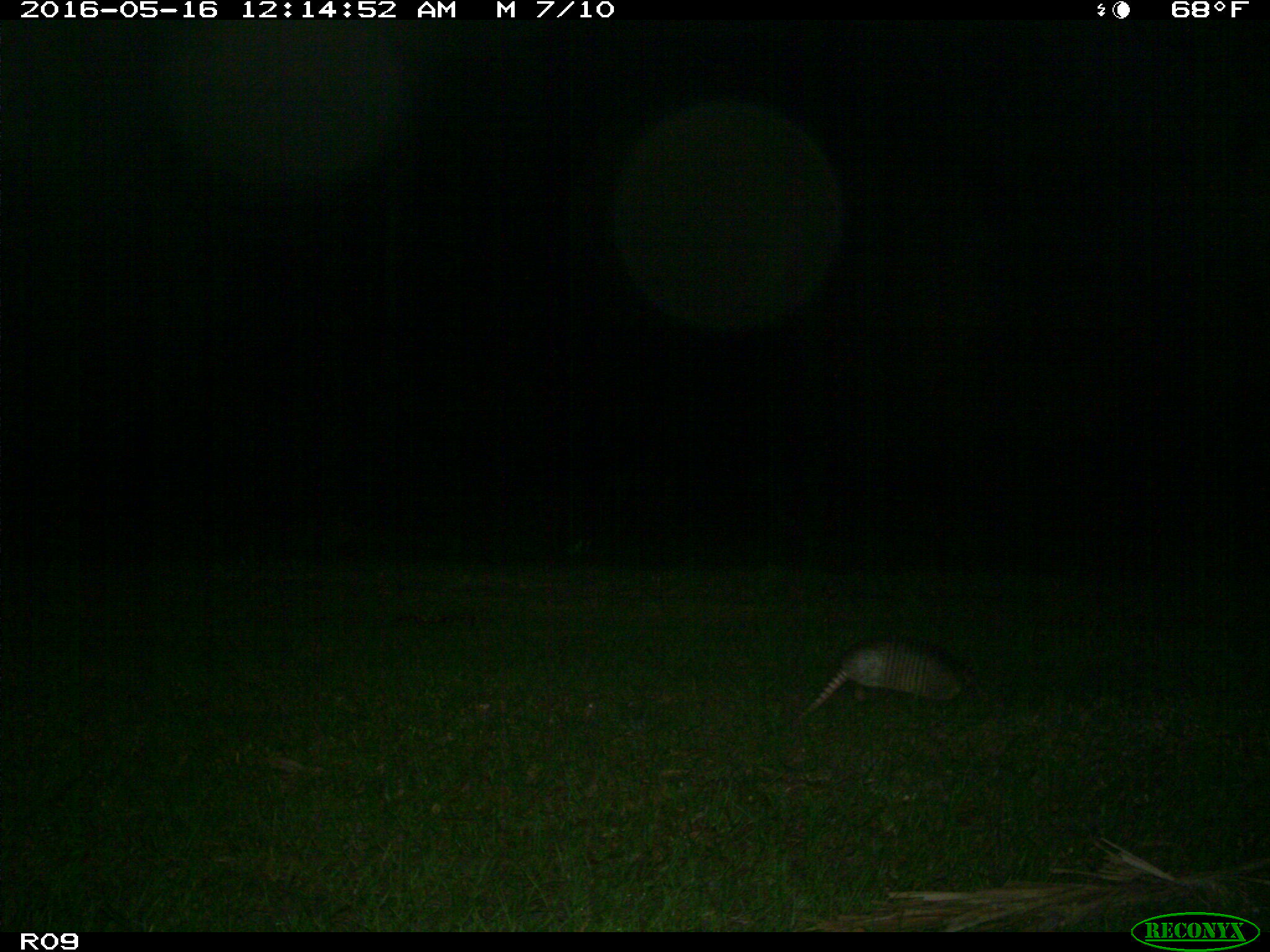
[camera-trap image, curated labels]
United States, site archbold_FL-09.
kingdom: Animalia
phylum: Chordata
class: Mammalia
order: Cingulata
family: Dasypodidae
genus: Dasypus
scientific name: Dasypus novemcinctus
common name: nine-banded armadillo